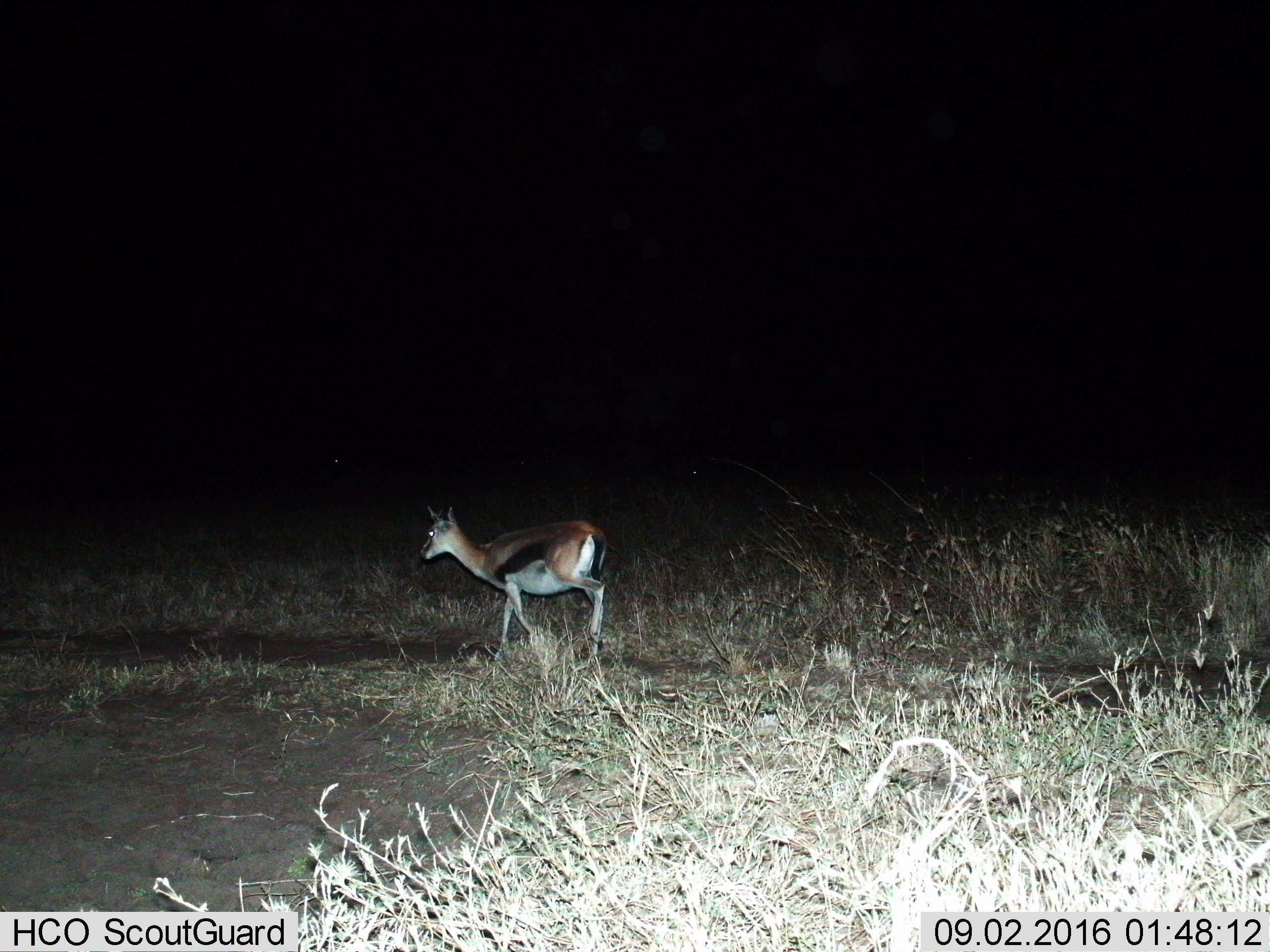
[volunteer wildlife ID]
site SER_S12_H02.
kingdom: Animalia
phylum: Chordata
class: Mammalia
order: Artiodactyla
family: Bovidae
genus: Eudorcas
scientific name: Eudorcas thomsonii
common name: thomson's gazelle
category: gazellethomsons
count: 1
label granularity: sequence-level